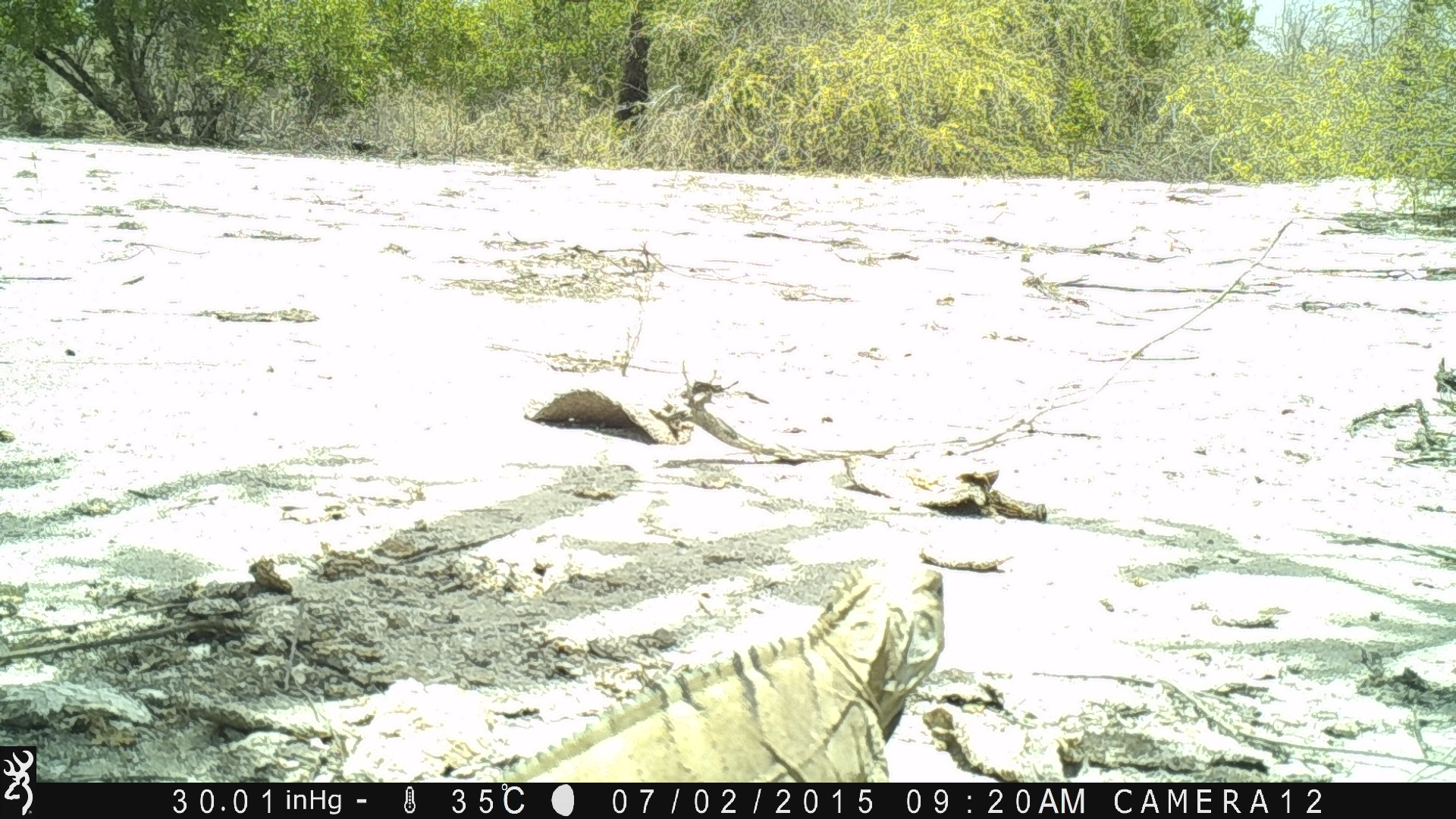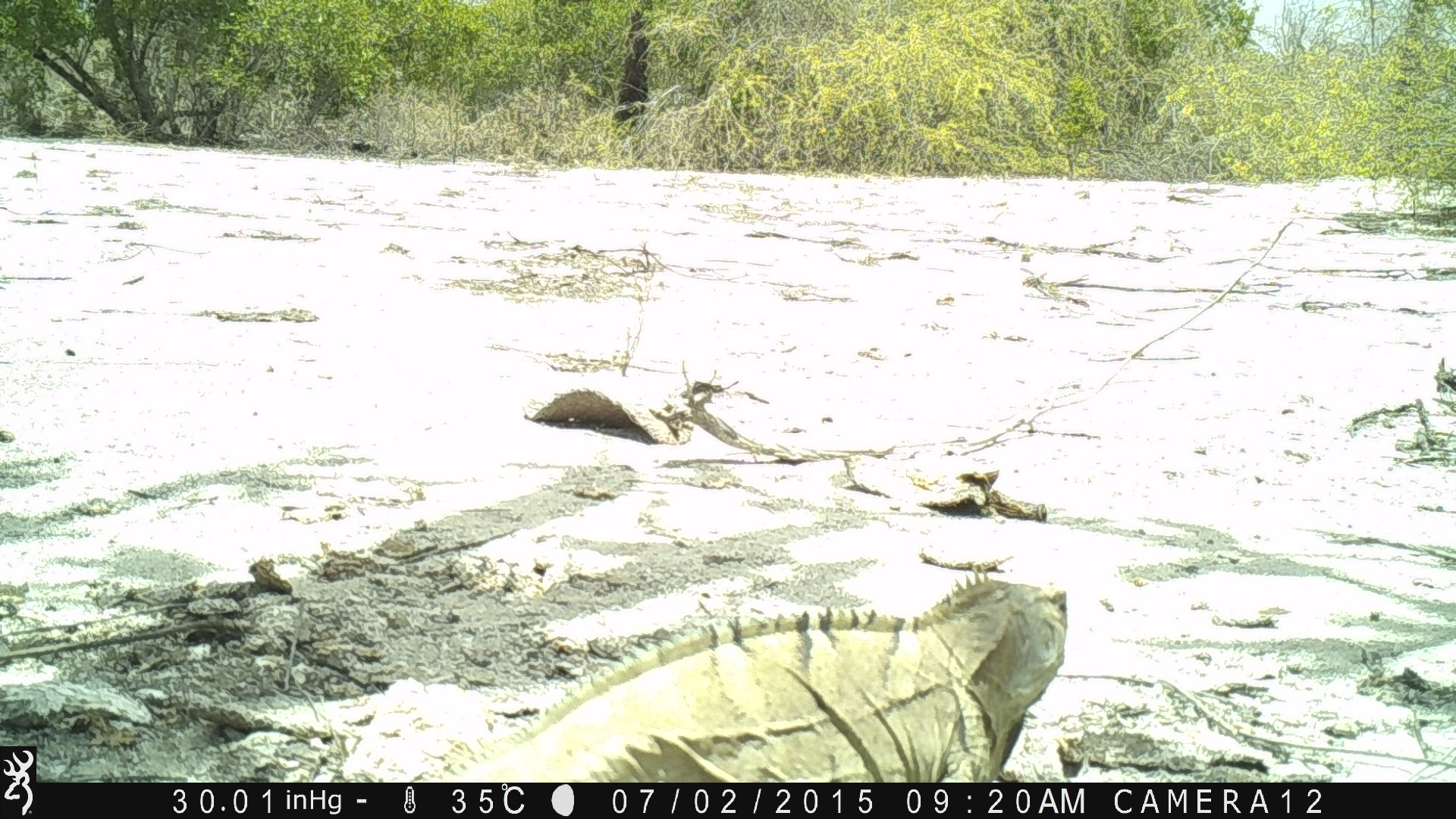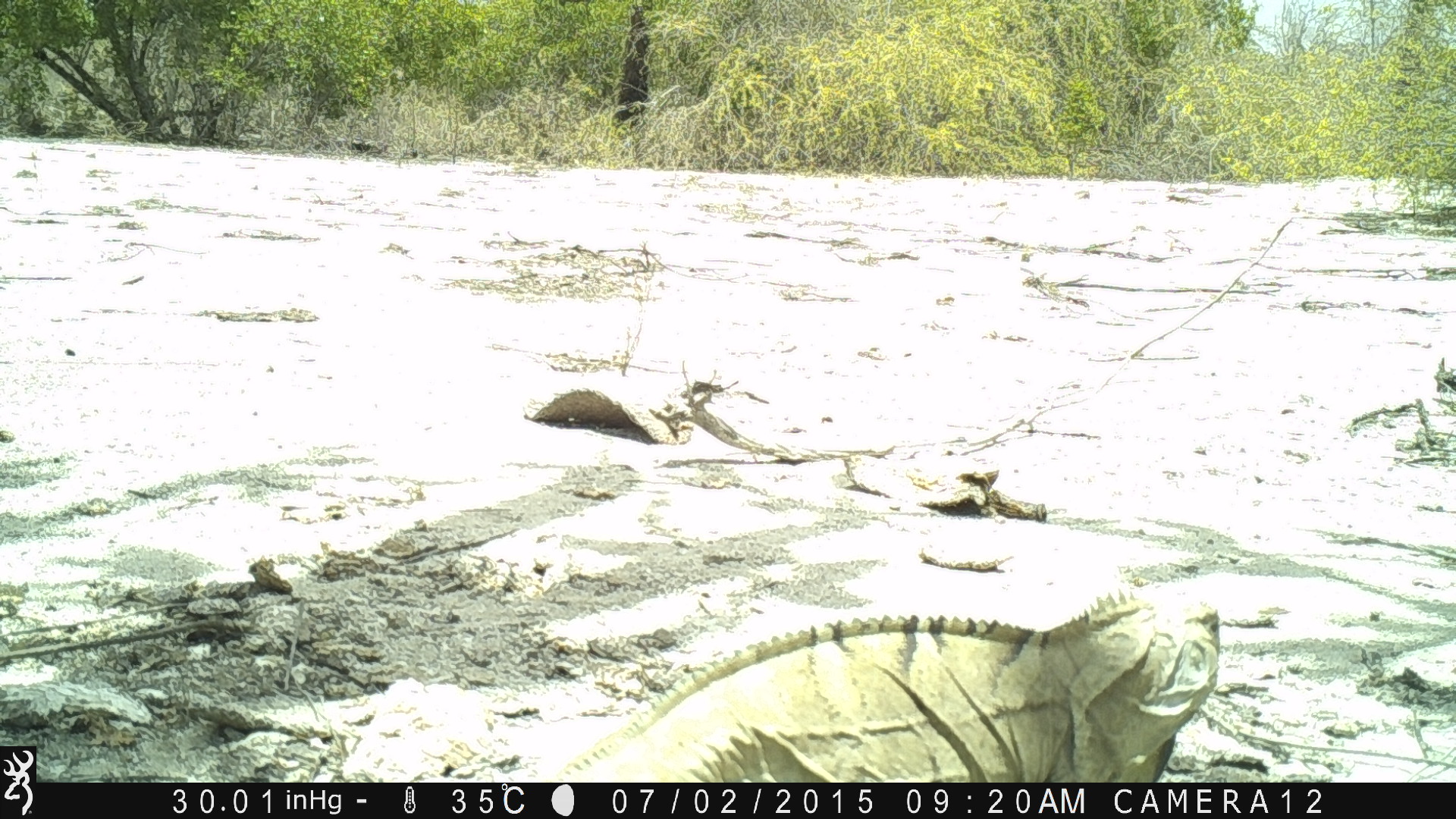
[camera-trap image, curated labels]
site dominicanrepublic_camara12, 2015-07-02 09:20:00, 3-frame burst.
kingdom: Animalia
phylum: Chordata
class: Reptilia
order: Squamata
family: Iguanidae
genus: Iguana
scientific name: Iguana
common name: typical iguanas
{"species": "Iguana (typical iguanas)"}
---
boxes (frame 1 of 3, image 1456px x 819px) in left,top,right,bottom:
iguana: 491,539,949,781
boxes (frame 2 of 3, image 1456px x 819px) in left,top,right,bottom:
iguana: 436,588,1065,783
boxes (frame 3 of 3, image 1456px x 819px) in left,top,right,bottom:
iguana: 521,588,1226,784